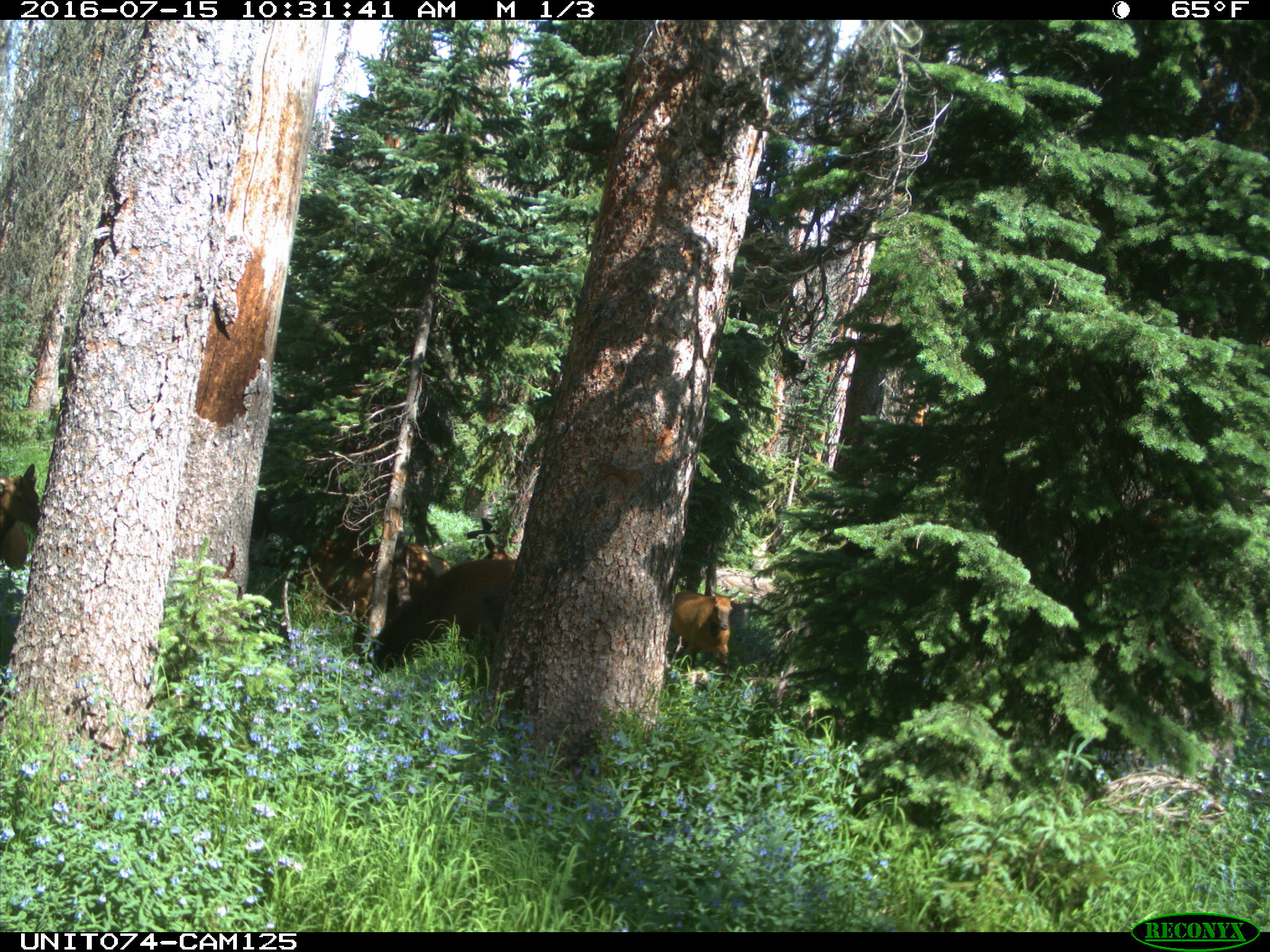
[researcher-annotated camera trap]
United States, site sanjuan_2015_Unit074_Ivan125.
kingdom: Animalia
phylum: Chordata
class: Mammalia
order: Artiodactyla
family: Cervidae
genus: Cervus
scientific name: Cervus elaphus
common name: red deer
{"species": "Cervus elaphus (red deer)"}